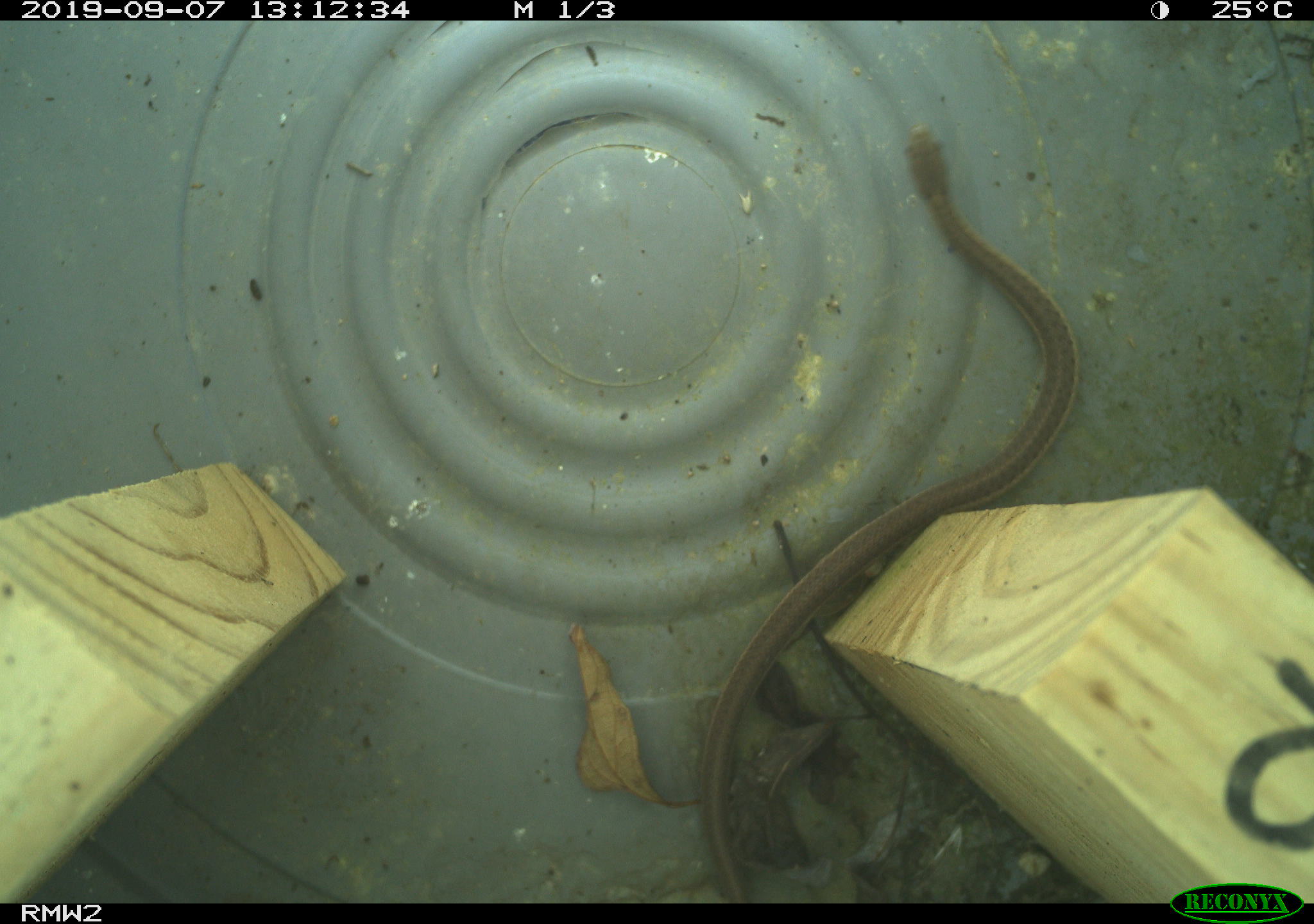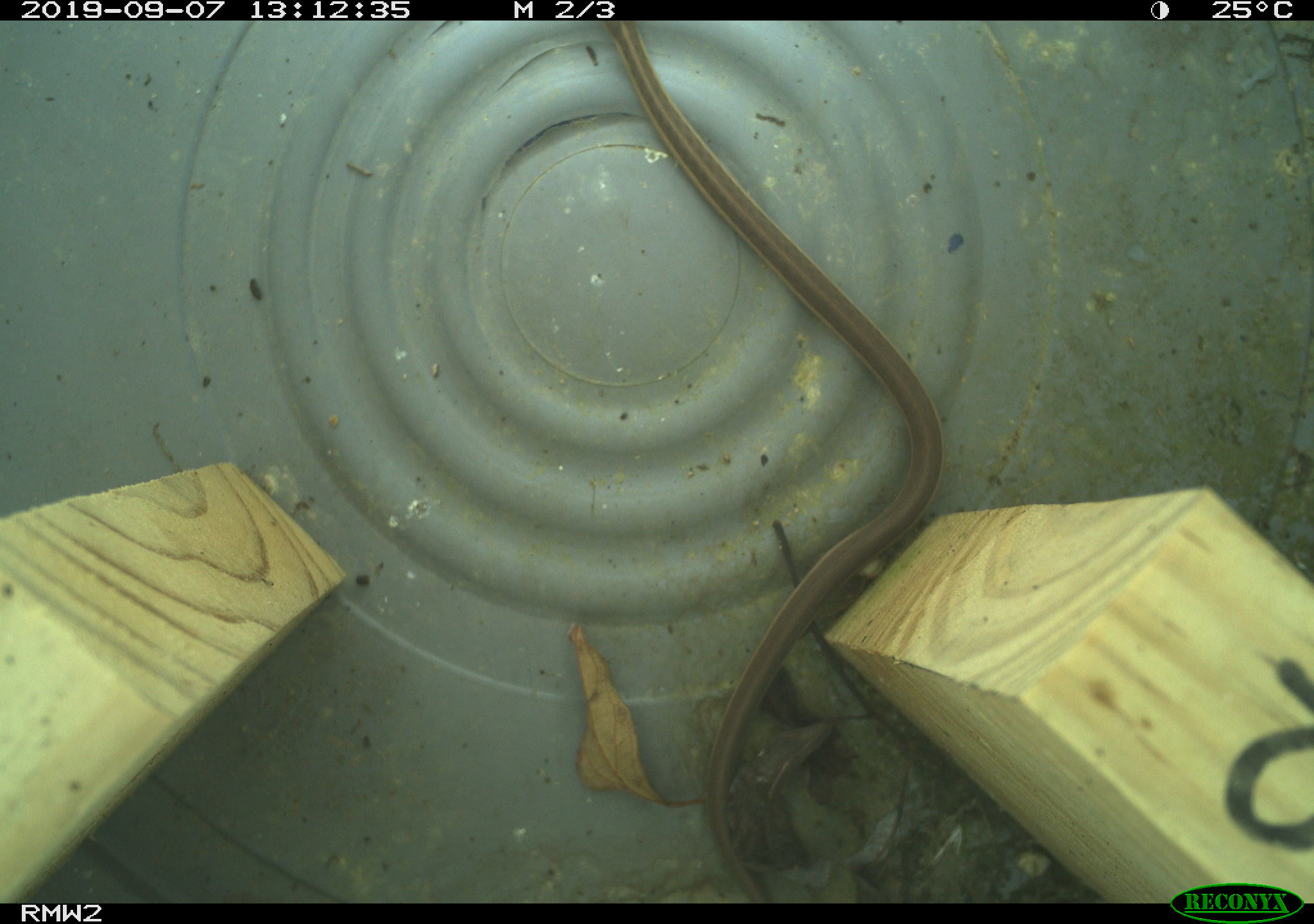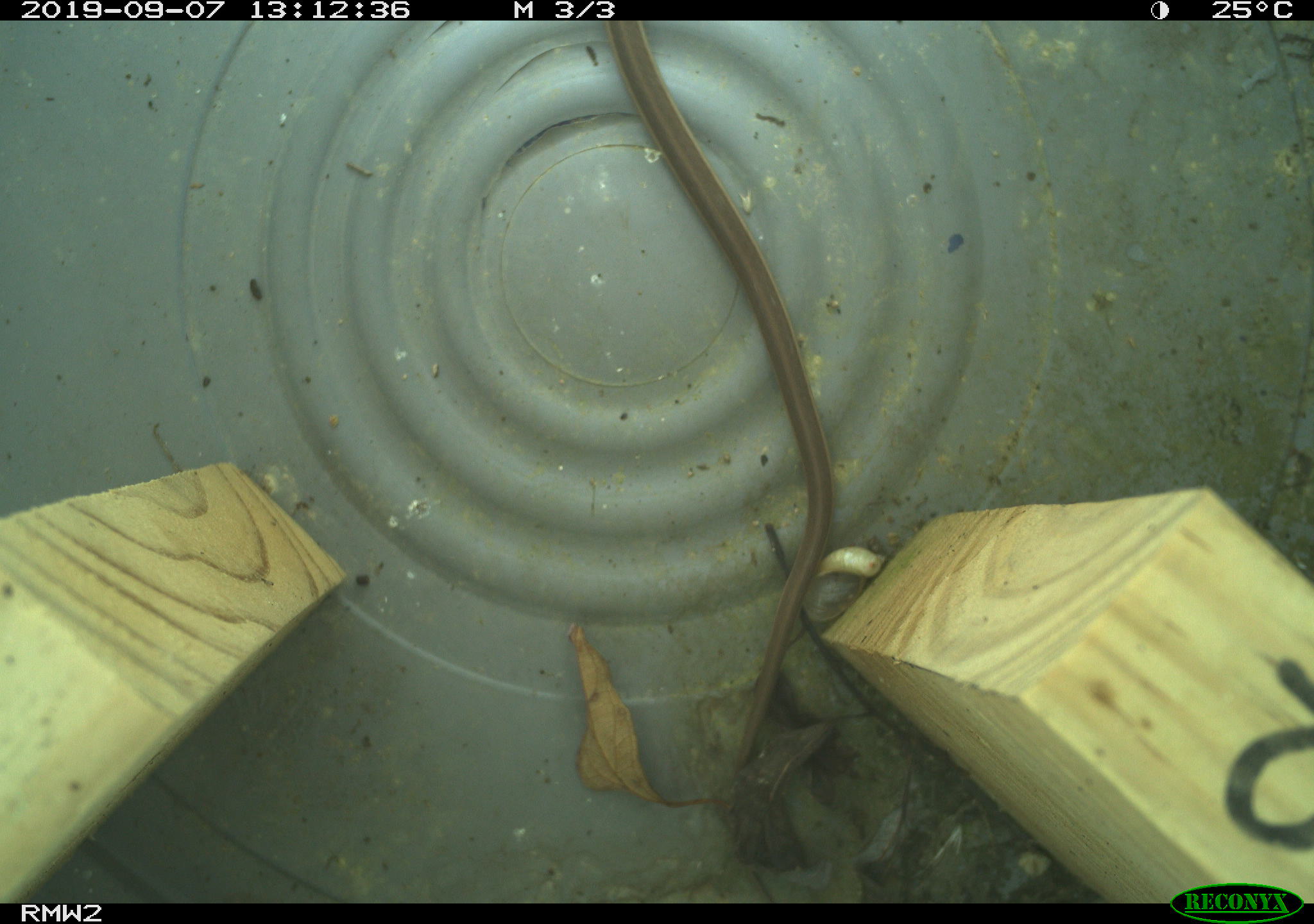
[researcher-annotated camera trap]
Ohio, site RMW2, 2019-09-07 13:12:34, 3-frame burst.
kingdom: Animalia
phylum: Chordata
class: Reptilia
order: Squamata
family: Colubridae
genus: Thamnophis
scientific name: Thamnophis sirtalis sirtalis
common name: eastern gartersnake